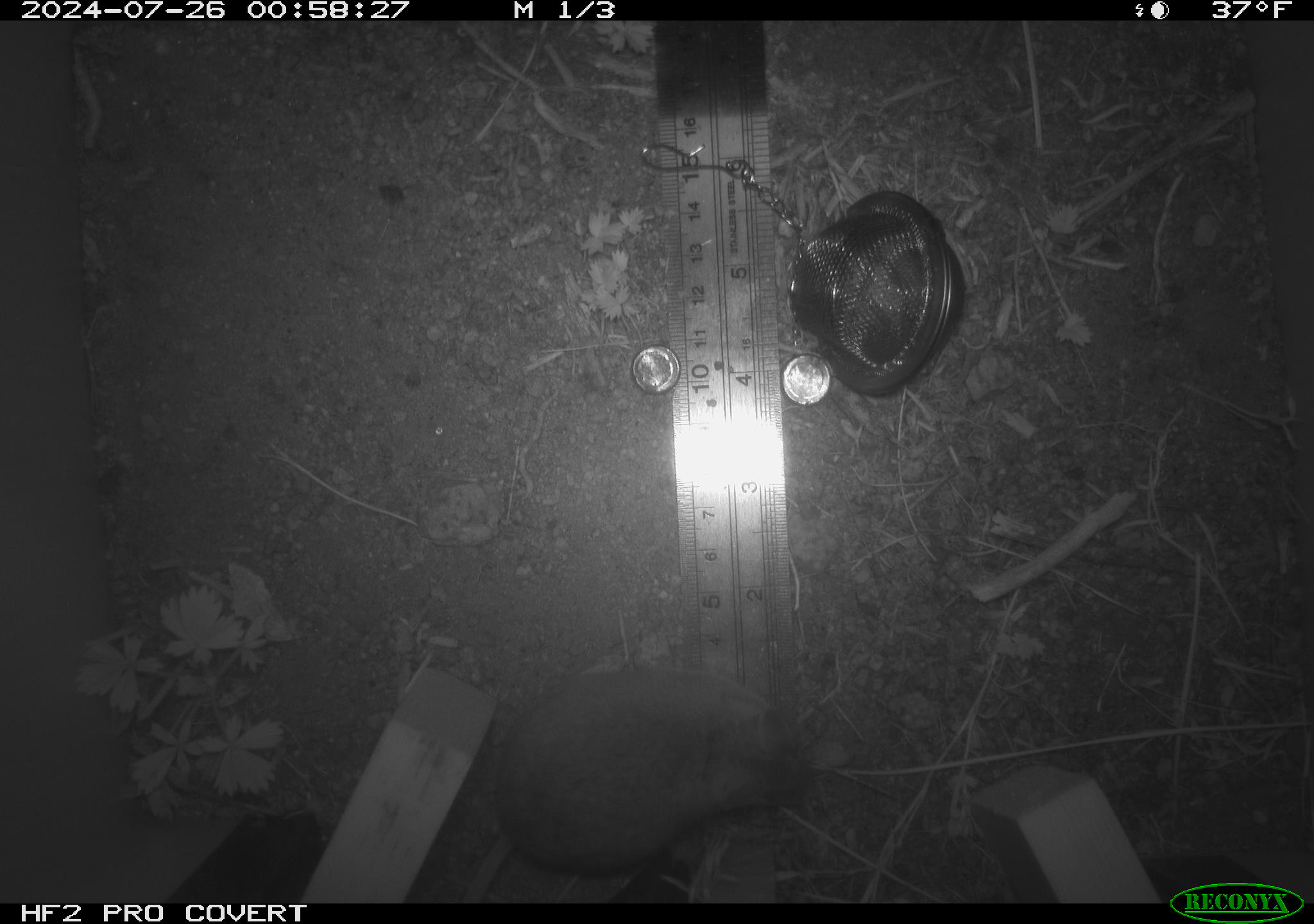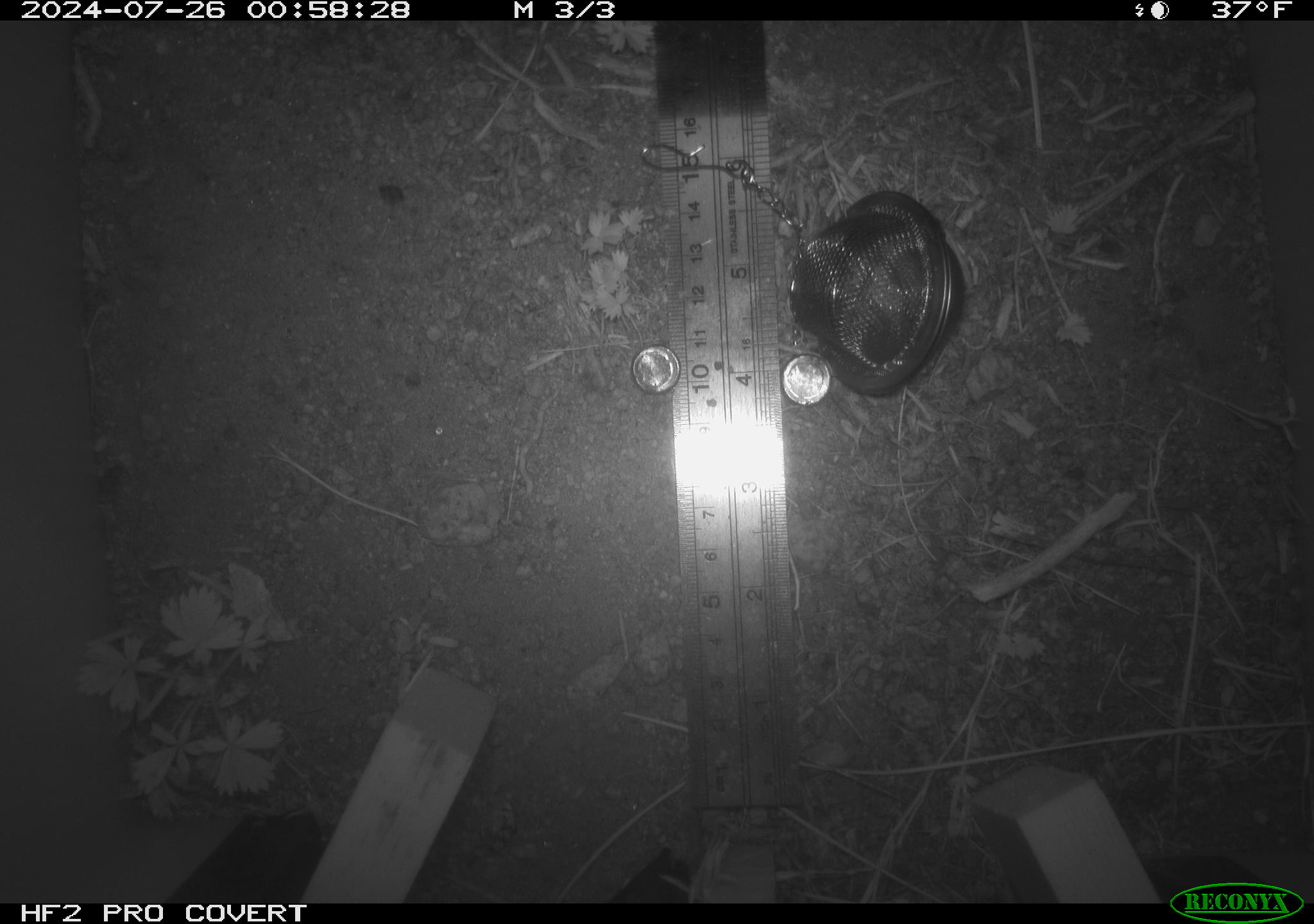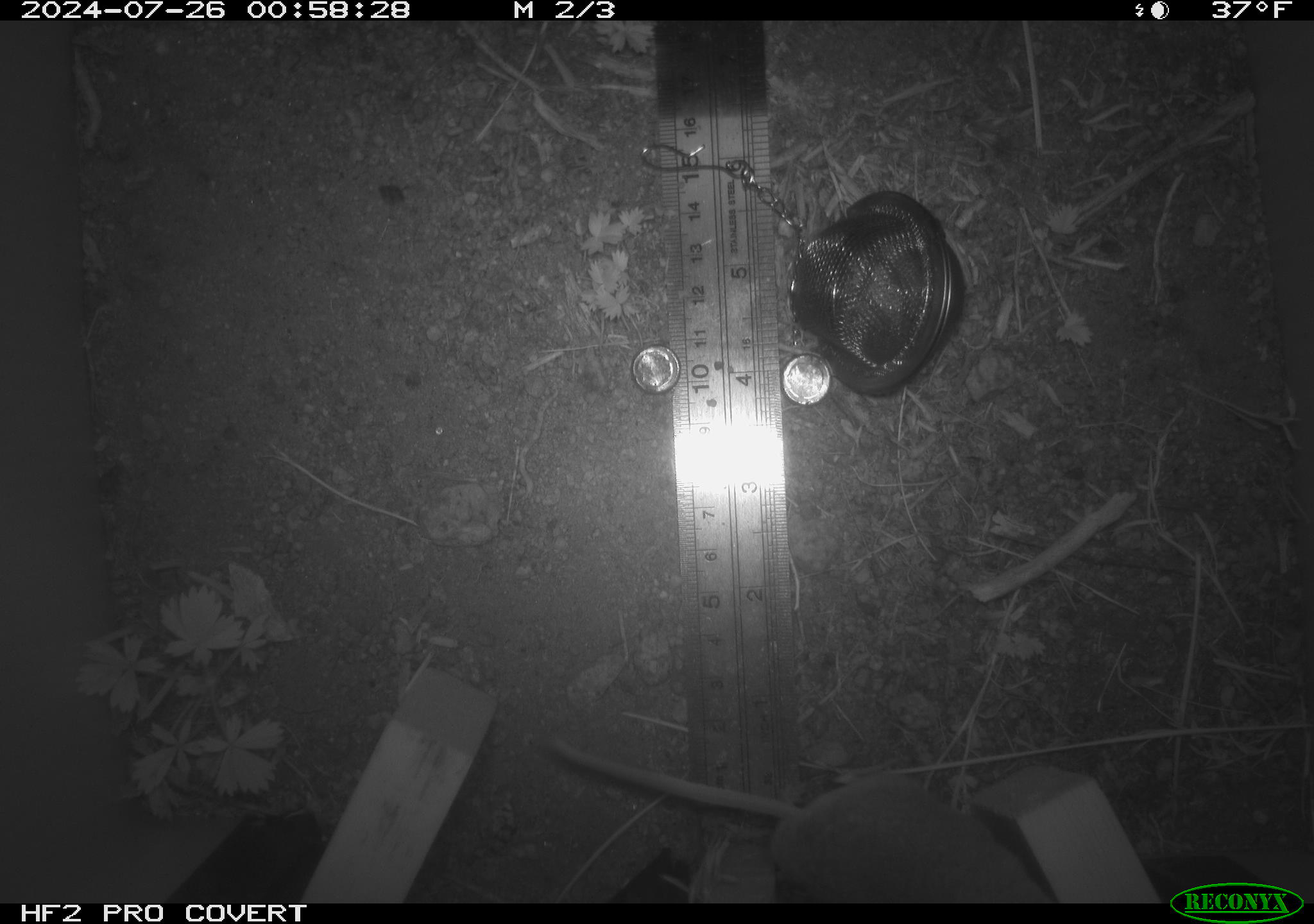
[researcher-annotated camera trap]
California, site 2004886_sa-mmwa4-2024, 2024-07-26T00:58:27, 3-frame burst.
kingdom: Animalia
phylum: Chordata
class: Mammalia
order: Rodentia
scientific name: Rodentia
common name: mouse species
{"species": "mouse species (Rodentia)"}